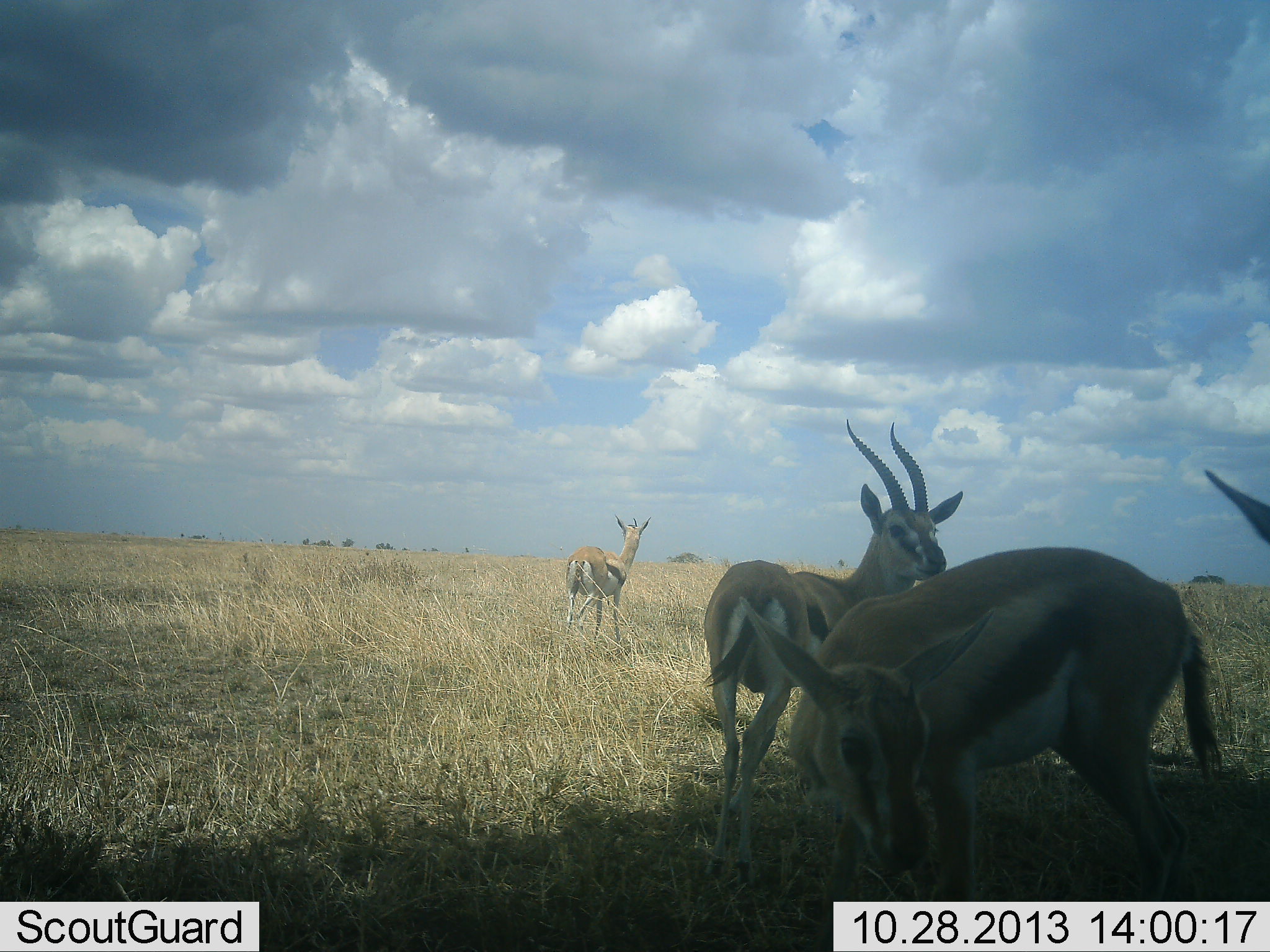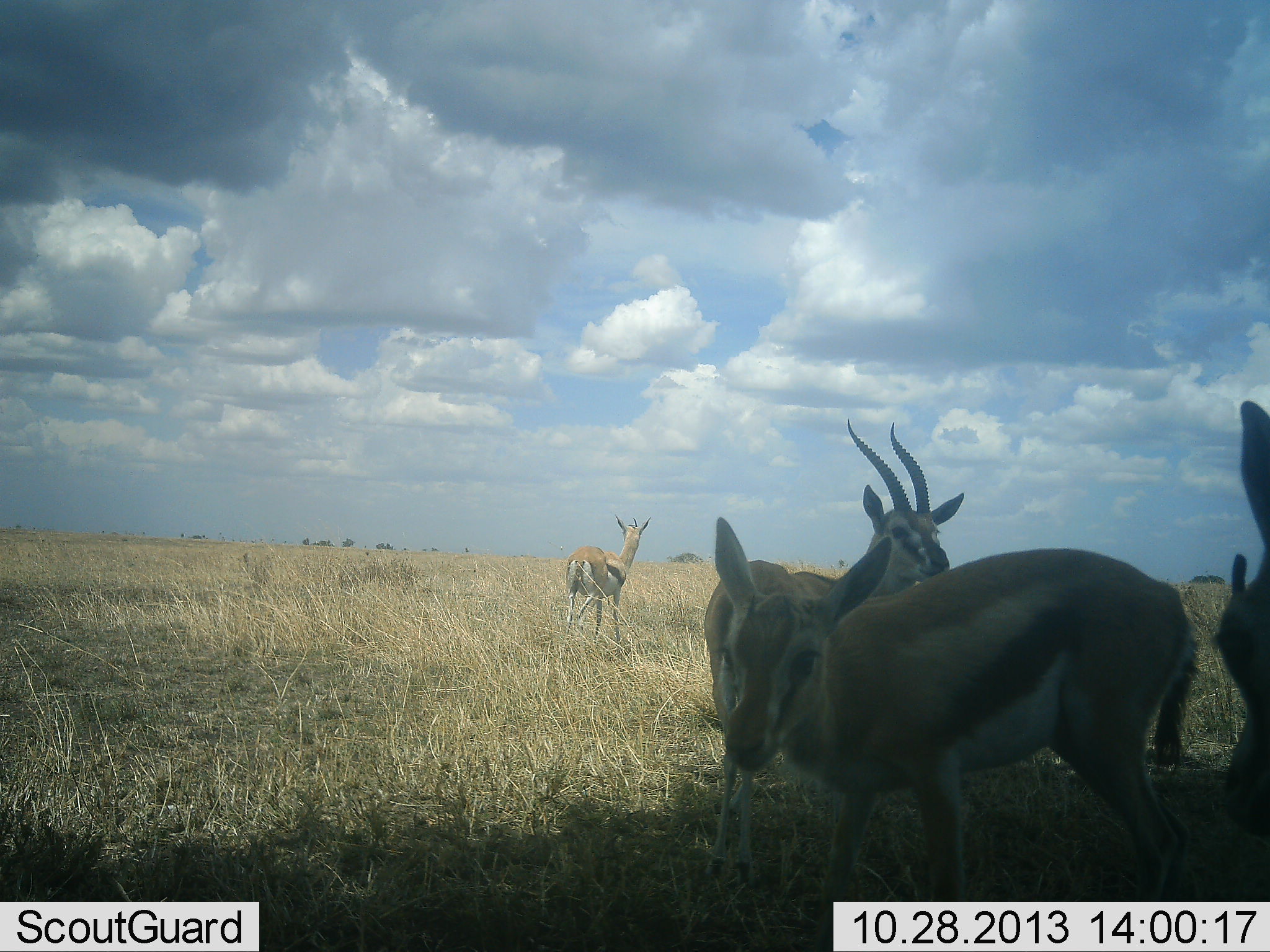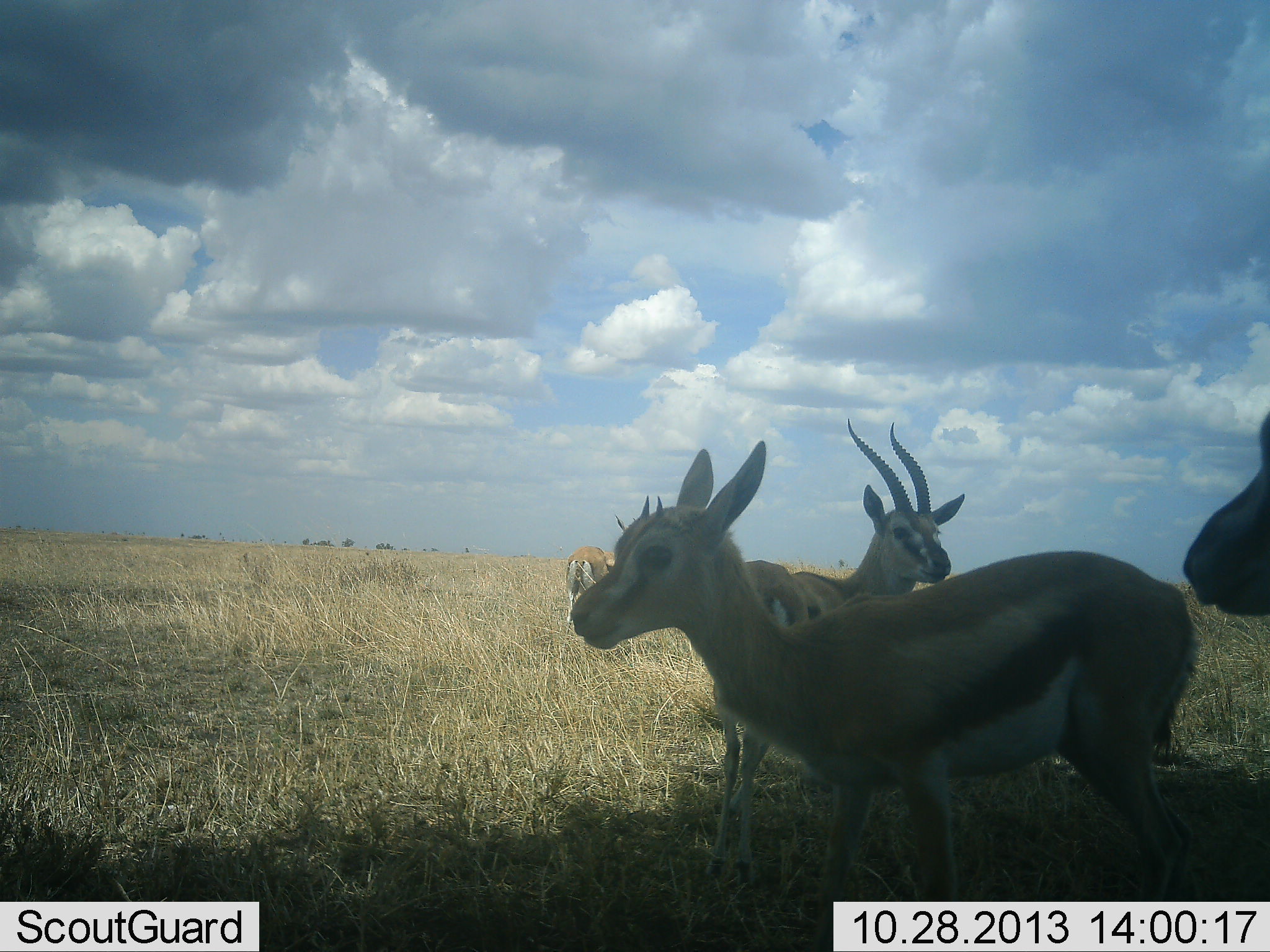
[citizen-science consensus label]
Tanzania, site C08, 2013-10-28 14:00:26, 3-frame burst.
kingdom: Animalia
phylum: Chordata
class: Mammalia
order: Artiodactyla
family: Bovidae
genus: Eudorcas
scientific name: Eudorcas thomsonii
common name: thomson's gazelle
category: gazellethomsons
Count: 4.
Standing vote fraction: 93%.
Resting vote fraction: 0%.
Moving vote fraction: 7%.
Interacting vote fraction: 19%.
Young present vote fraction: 22%.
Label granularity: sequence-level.